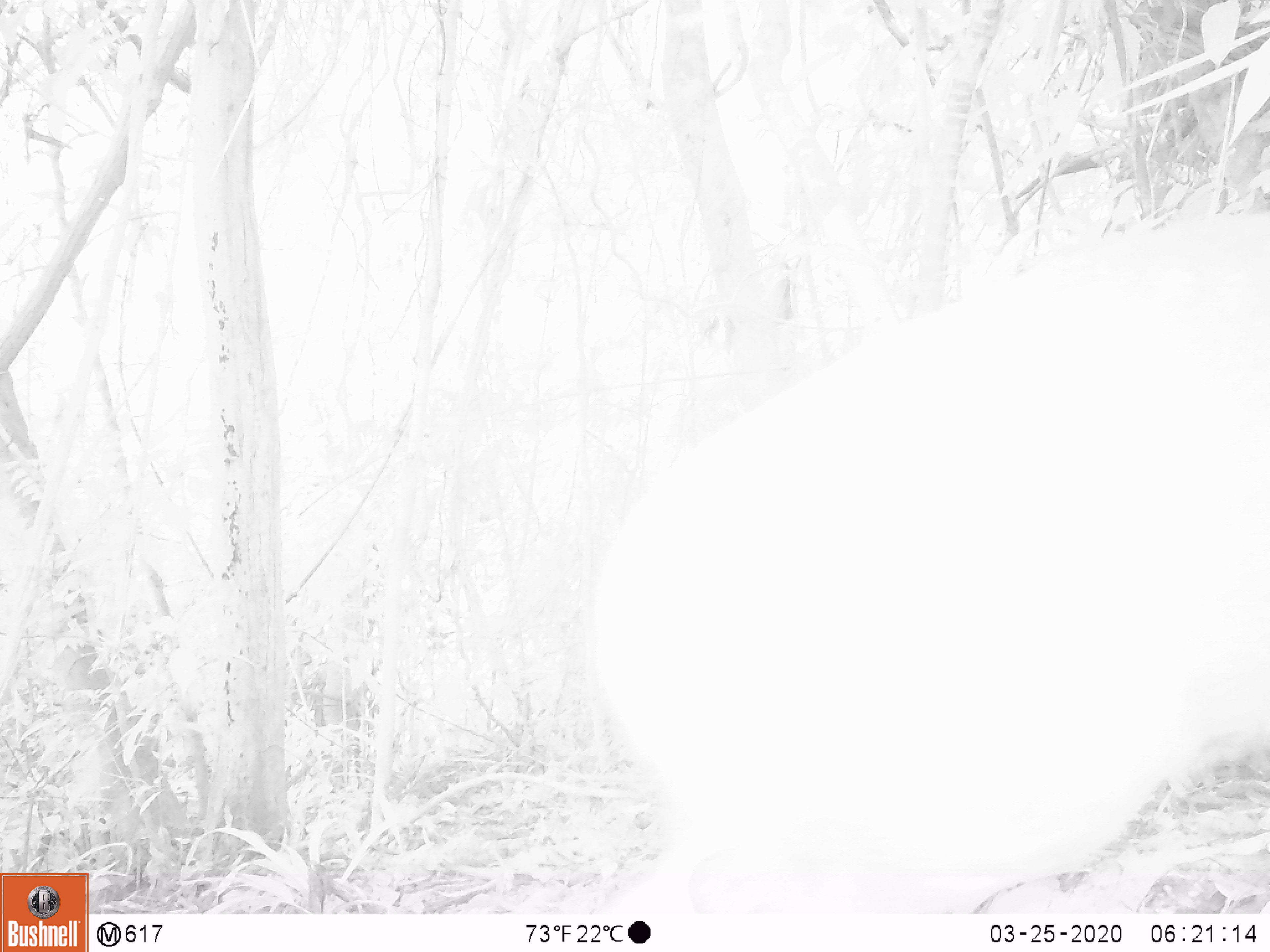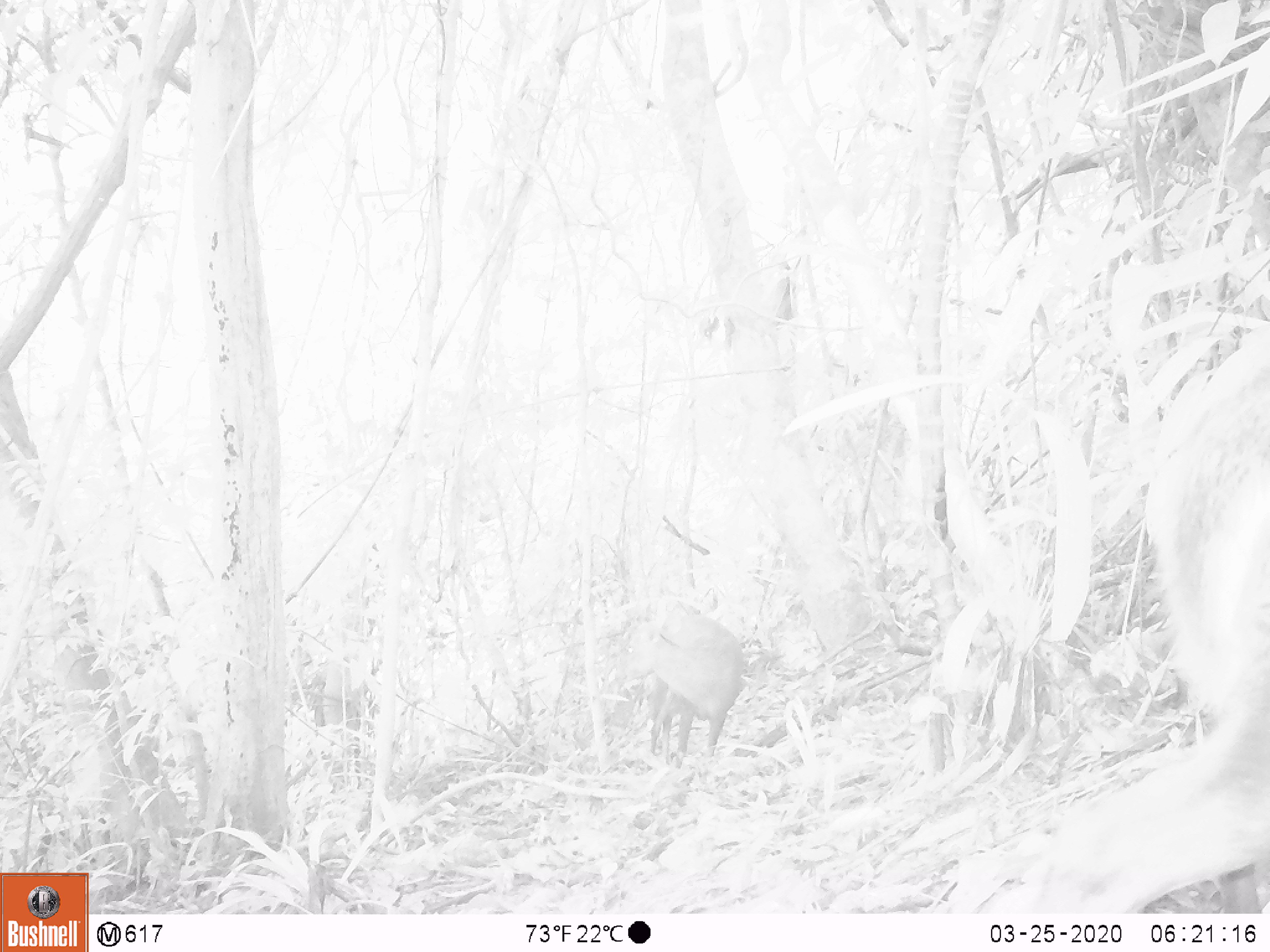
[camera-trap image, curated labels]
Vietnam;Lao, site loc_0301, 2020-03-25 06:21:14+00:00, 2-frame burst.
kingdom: Animalia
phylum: Chordata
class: Mammalia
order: Artiodactyla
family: Cervidae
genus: Muntiacus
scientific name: Muntiacus rooseveltorum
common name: roosevelt's muntjac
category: roosevelts muntjac group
Roosevelts muntjac group (roosevelt's muntjac) (Muntiacus rooseveltorum). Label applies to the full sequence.